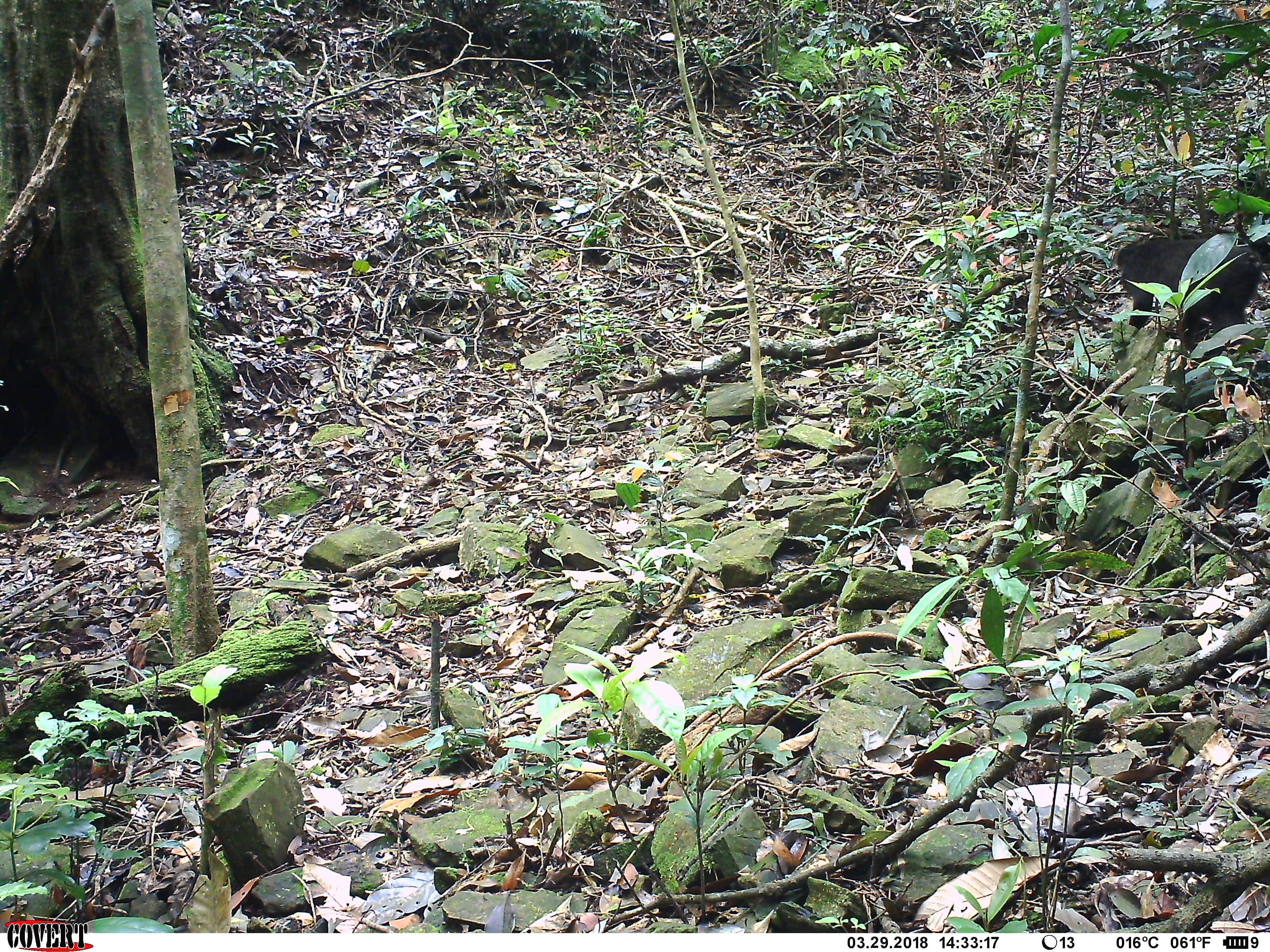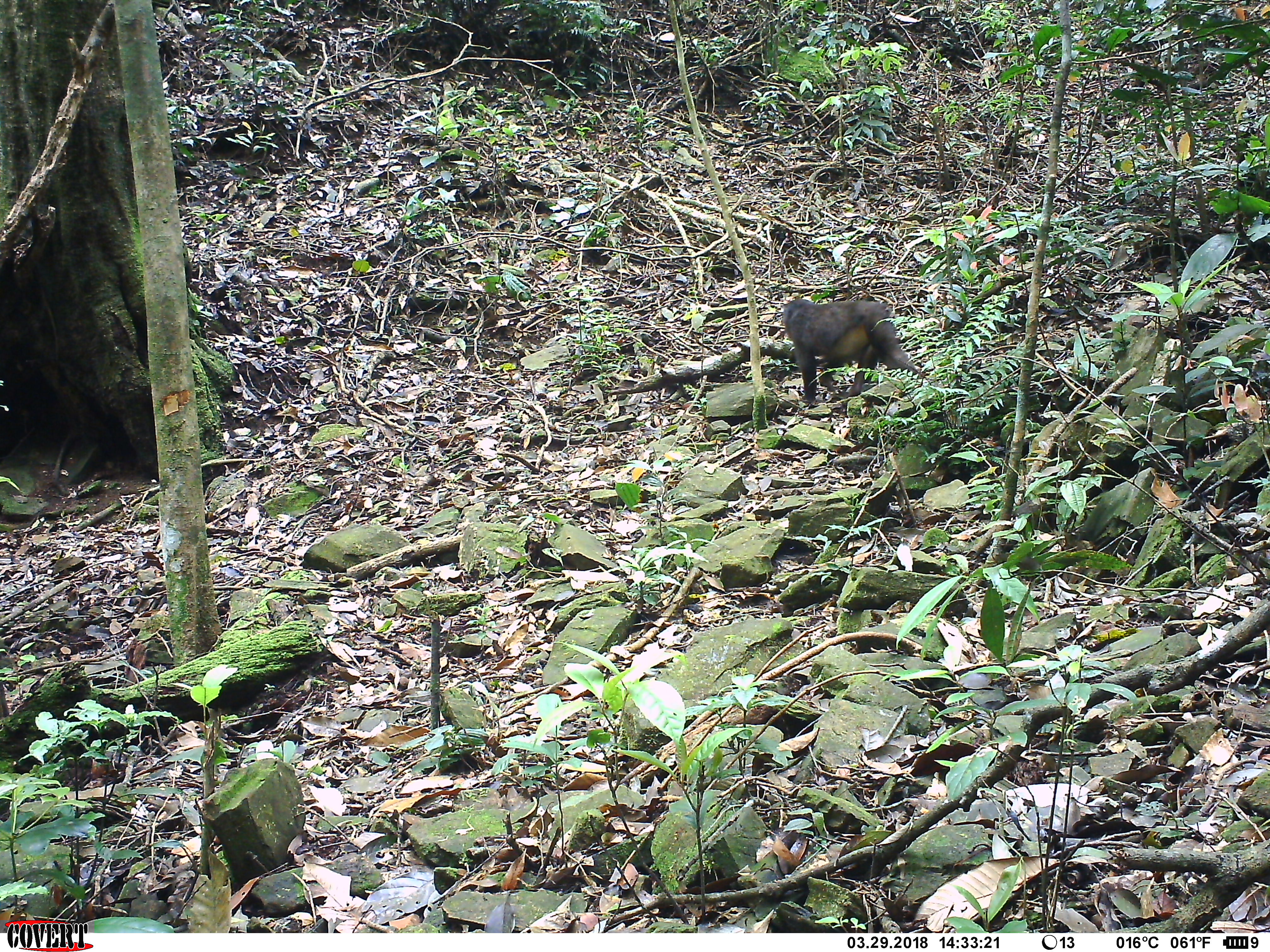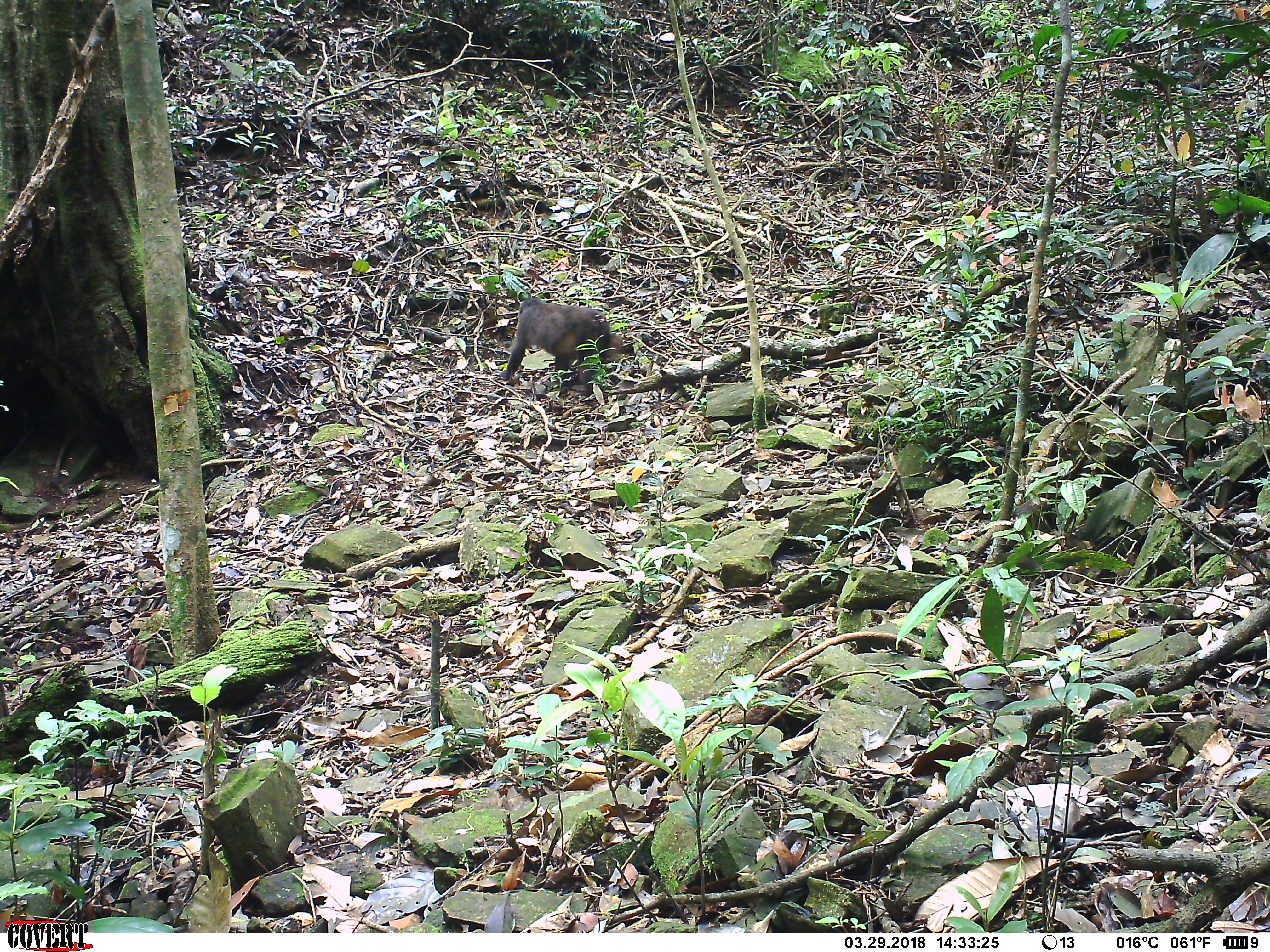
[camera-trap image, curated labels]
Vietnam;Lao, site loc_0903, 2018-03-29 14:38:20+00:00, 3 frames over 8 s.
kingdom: Animalia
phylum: Chordata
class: Mammalia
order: Primates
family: Cercopithecidae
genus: Macaca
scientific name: Macaca arctoides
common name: stump-tailed macaque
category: stump tailed macaque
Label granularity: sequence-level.